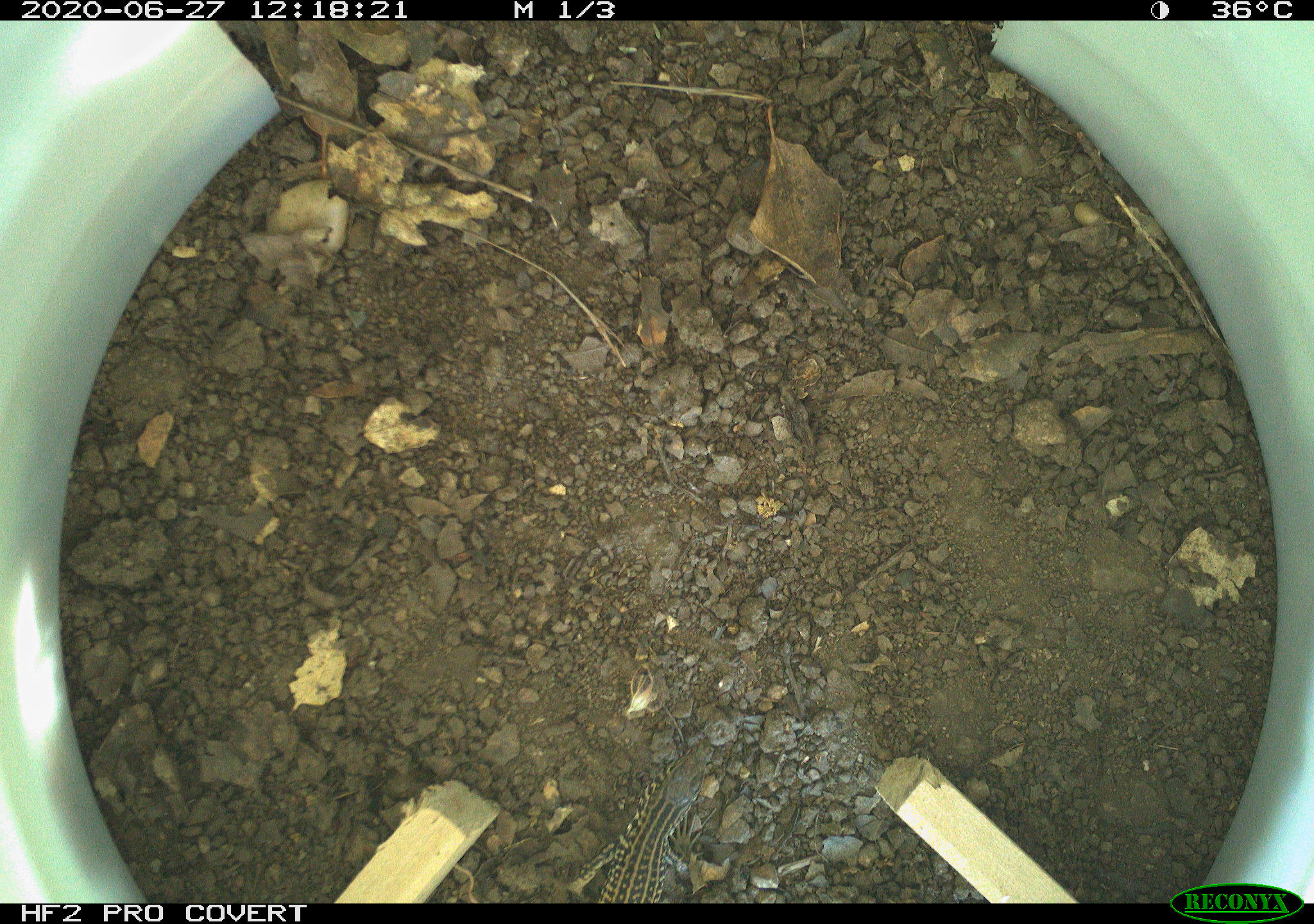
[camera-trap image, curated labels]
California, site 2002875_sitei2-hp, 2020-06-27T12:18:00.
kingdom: Animalia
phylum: Chordata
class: Reptilia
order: Squamata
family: Teiidae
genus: Aspidoscelis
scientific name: Aspidoscelis tigris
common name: western whiptail